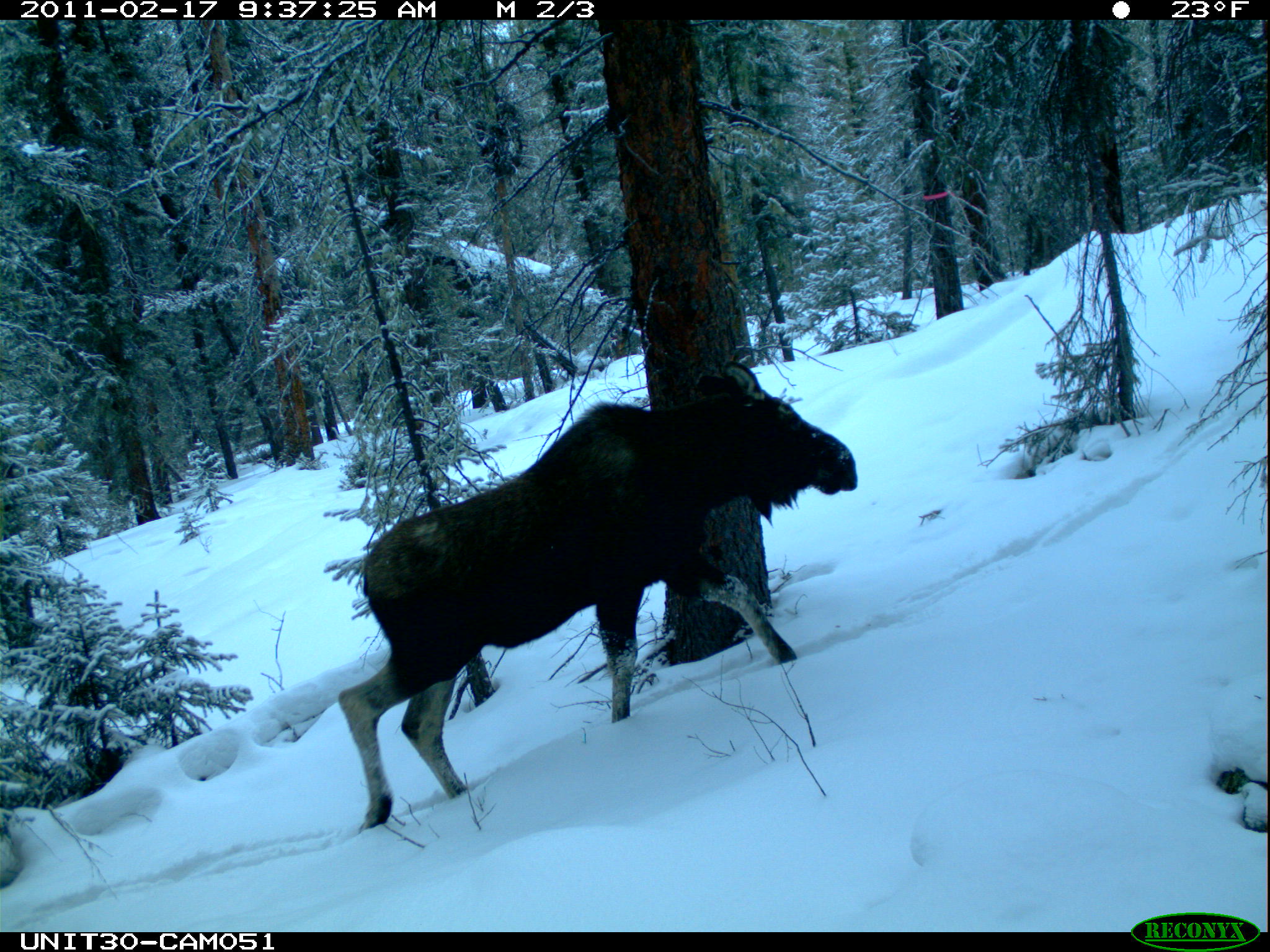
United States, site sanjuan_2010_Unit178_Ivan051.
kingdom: Animalia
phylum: Chordata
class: Mammalia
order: Artiodactyla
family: Cervidae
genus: Alces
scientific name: Alces alces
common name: moose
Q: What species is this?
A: Alces alces (moose).